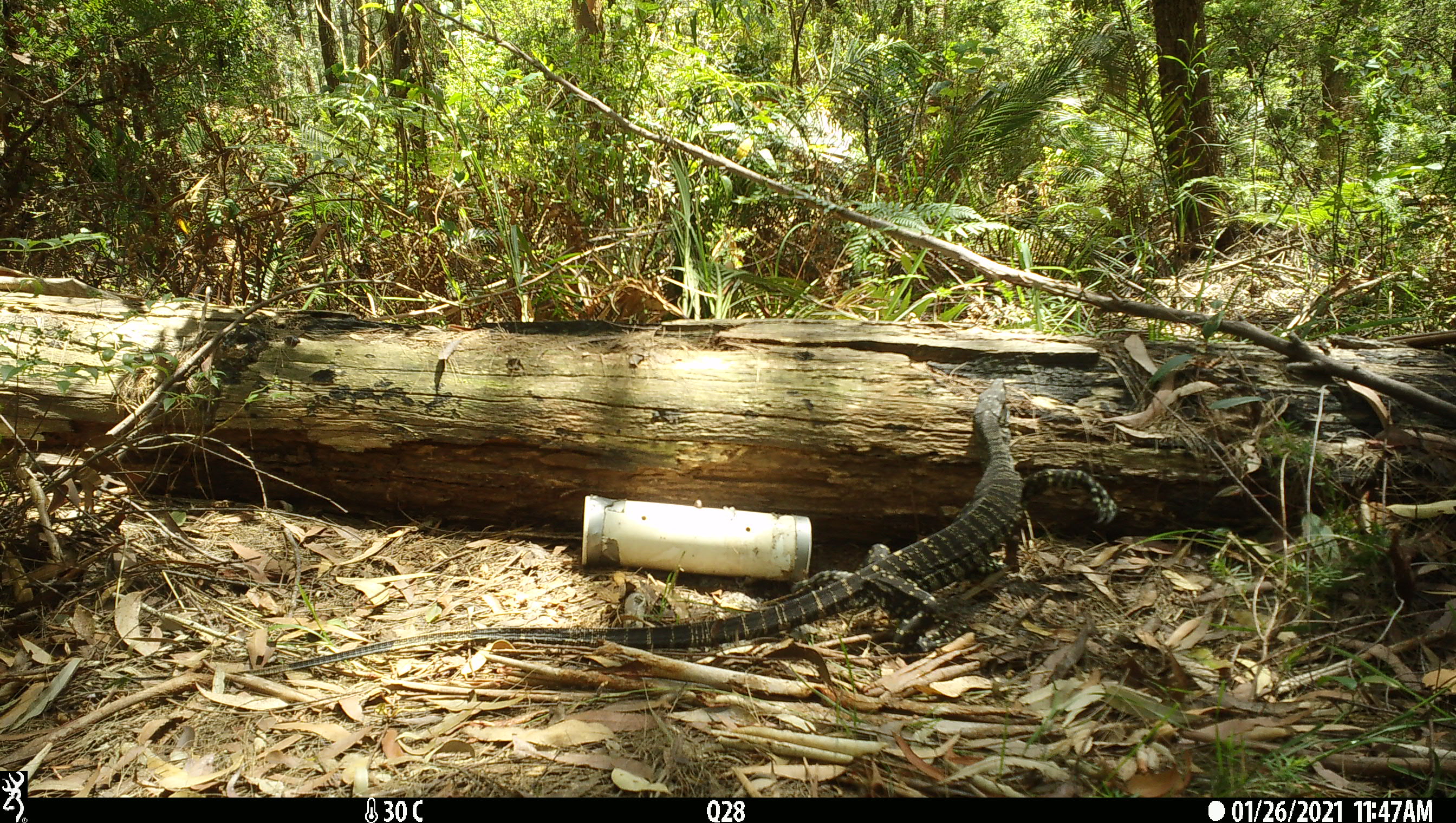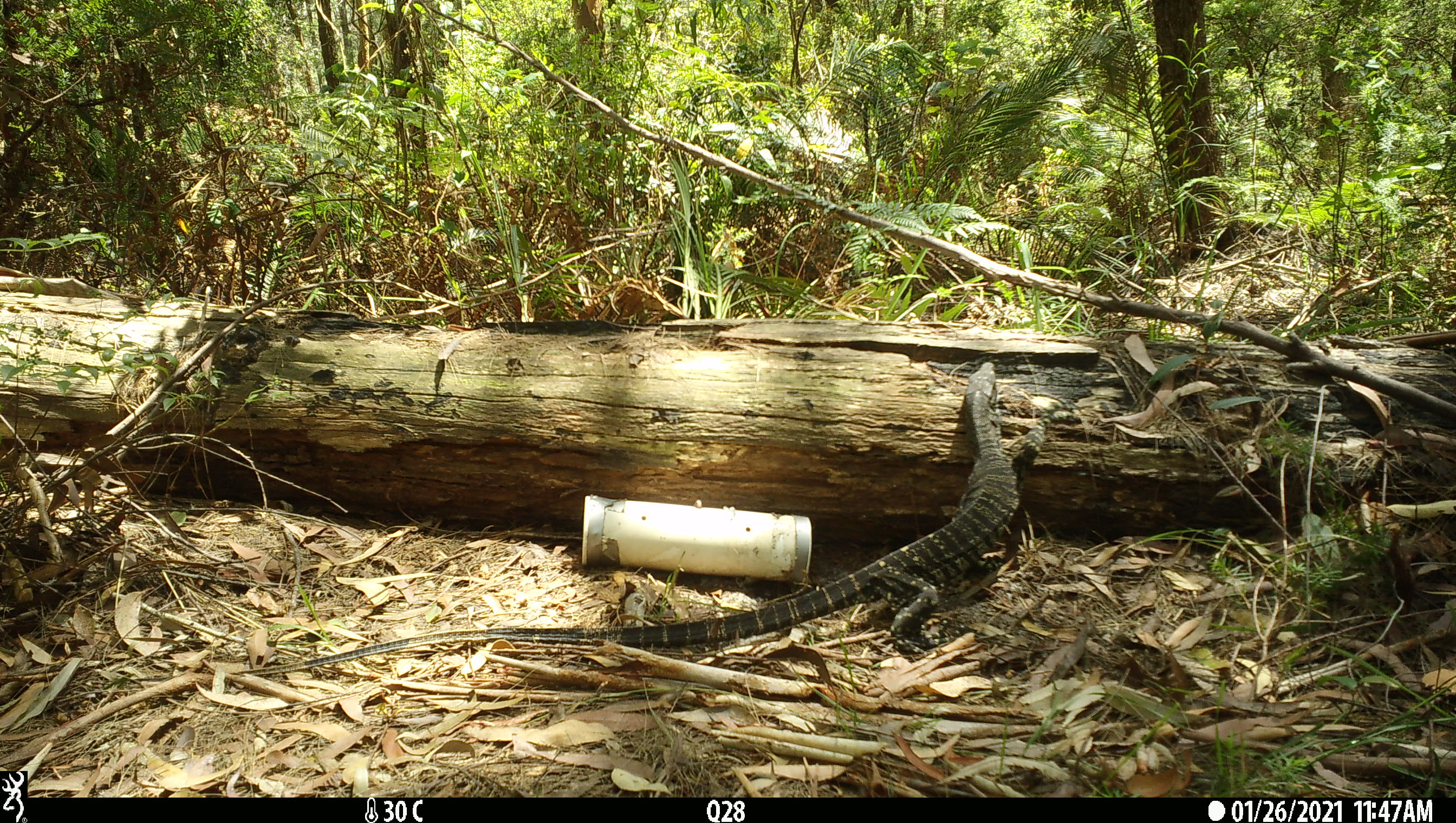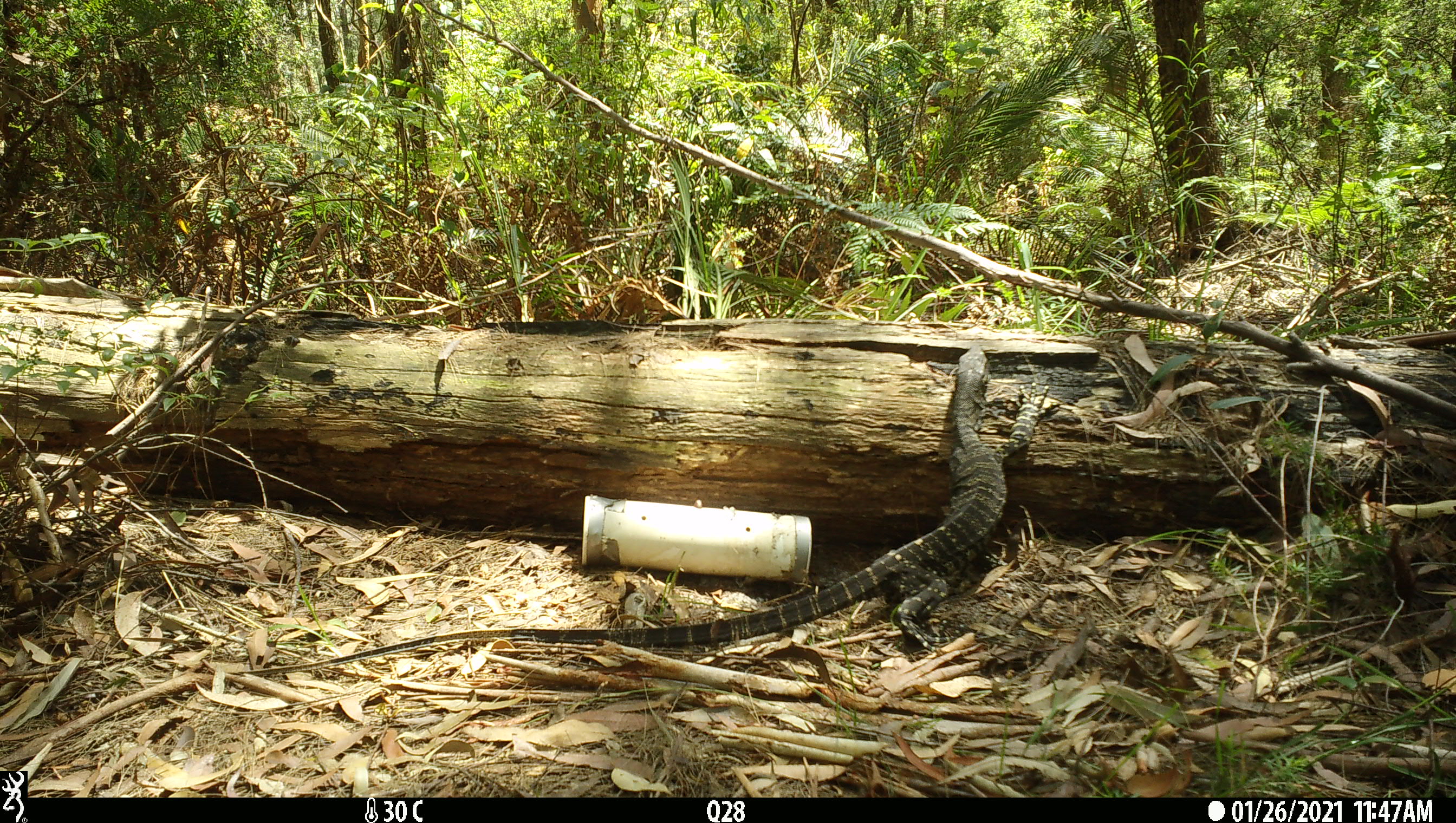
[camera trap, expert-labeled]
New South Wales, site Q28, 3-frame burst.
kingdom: Animalia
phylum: Chordata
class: Reptilia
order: Squamata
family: Varanidae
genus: Varanus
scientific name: Varanus varius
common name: lace monitor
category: goanna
Goanna (lace monitor) (Varanus varius).